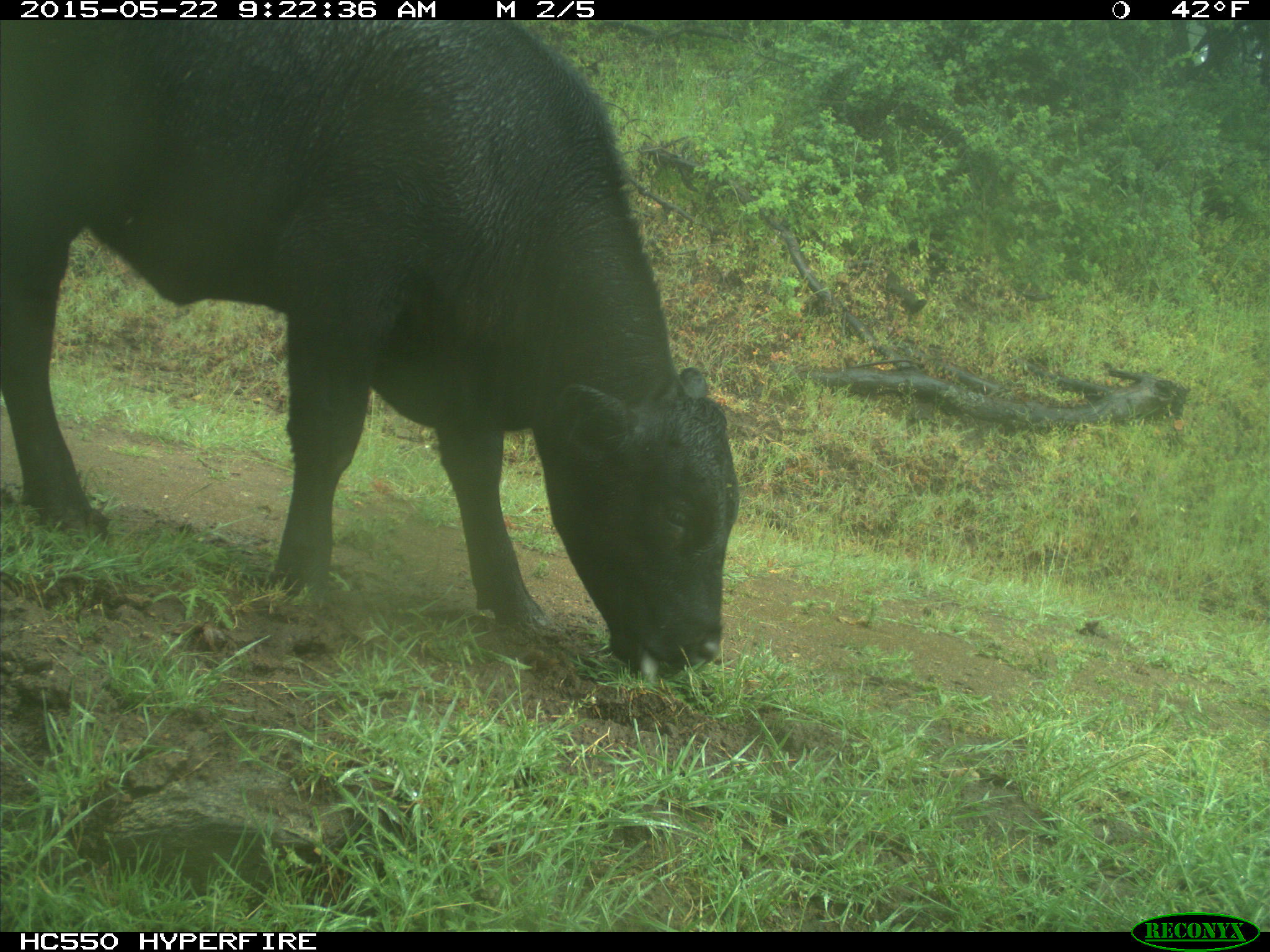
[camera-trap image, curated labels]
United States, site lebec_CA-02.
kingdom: Animalia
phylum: Chordata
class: Mammalia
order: Artiodactyla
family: Bovidae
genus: Bos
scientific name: Bos taurus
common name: domestic cow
Bos taurus (domestic cow).